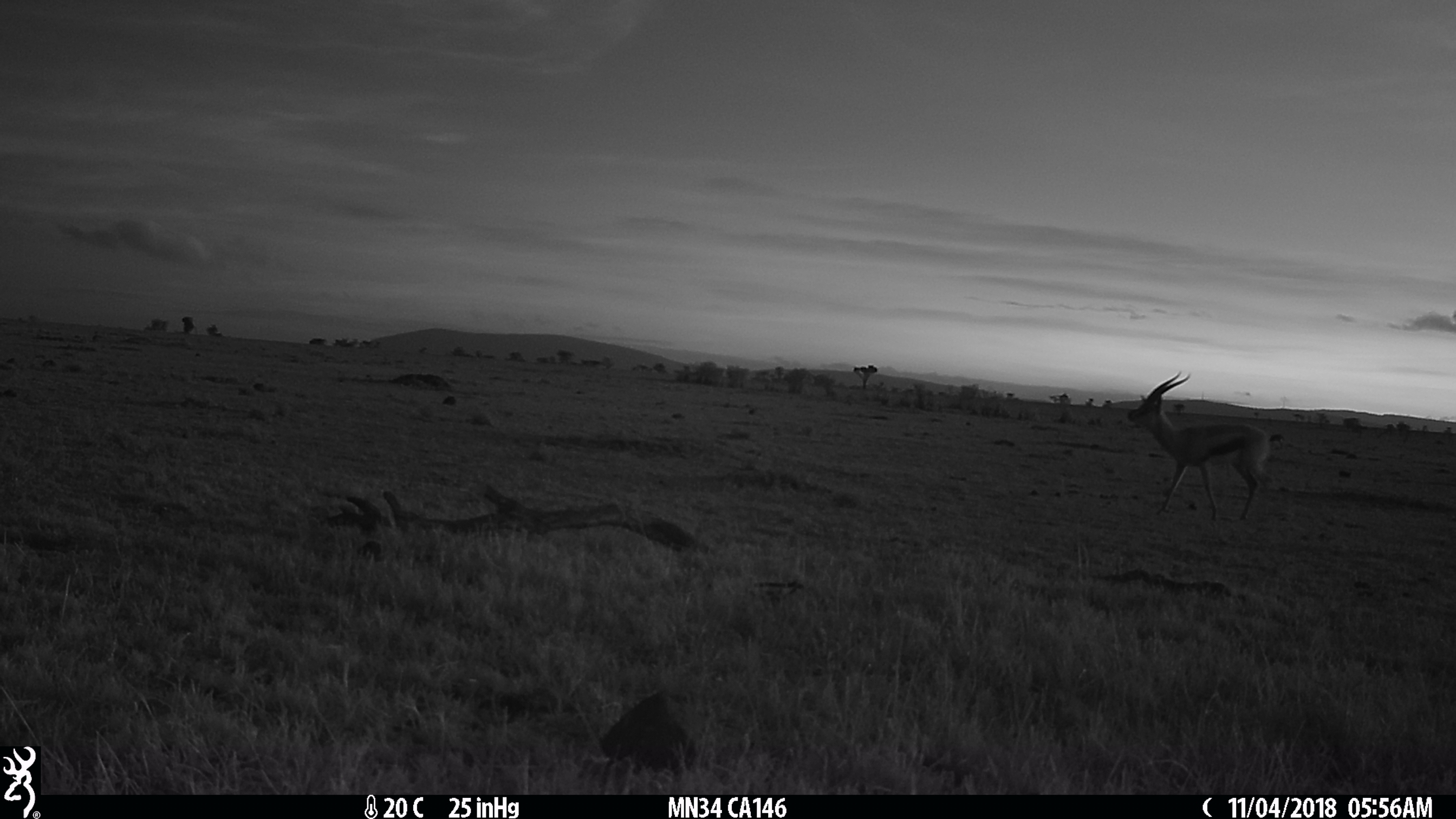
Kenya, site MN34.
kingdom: Animalia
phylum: Chordata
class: Mammalia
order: Artiodactyla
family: Bovidae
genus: Eudorcas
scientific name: Eudorcas thomsonii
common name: thomon's gazelle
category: gazelle thomsons